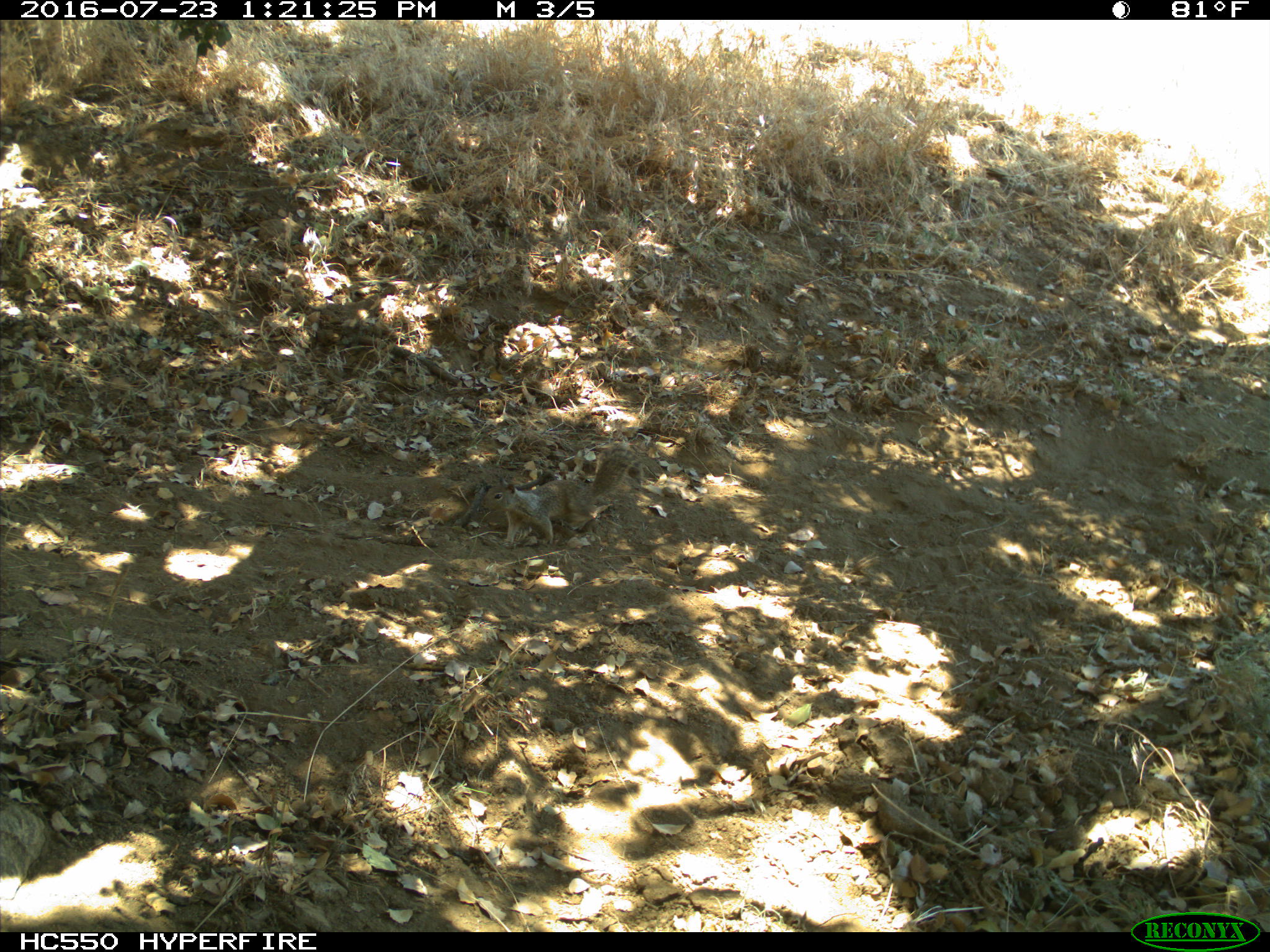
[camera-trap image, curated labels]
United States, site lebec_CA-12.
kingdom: Animalia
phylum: Chordata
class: Mammalia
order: Rodentia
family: Sciuridae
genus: Otospermophilus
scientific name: Otospermophilus beecheyi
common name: california ground squirrel